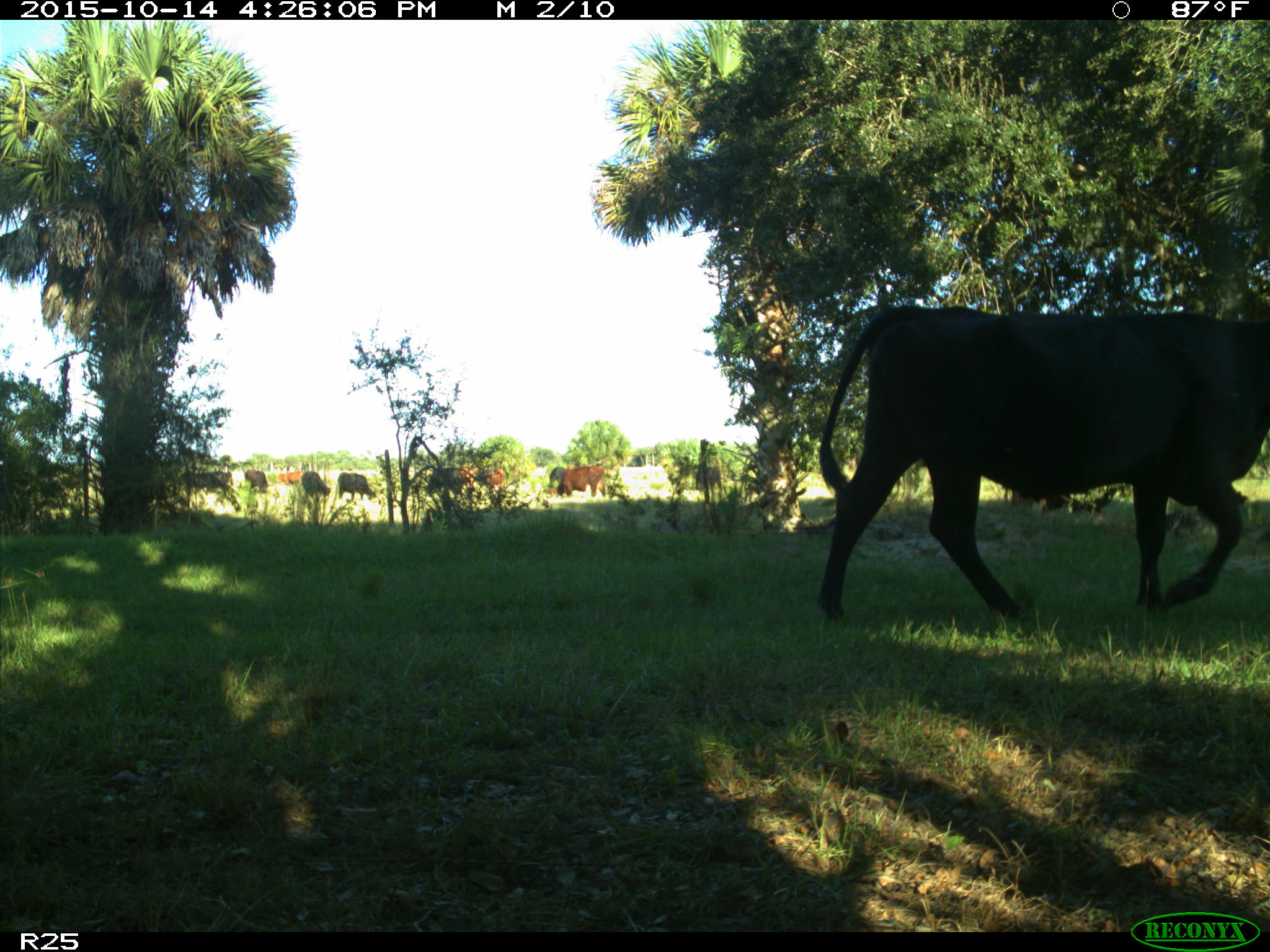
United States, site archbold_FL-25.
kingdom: Animalia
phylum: Chordata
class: Mammalia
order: Artiodactyla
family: Bovidae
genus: Bos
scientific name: Bos taurus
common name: domestic cow